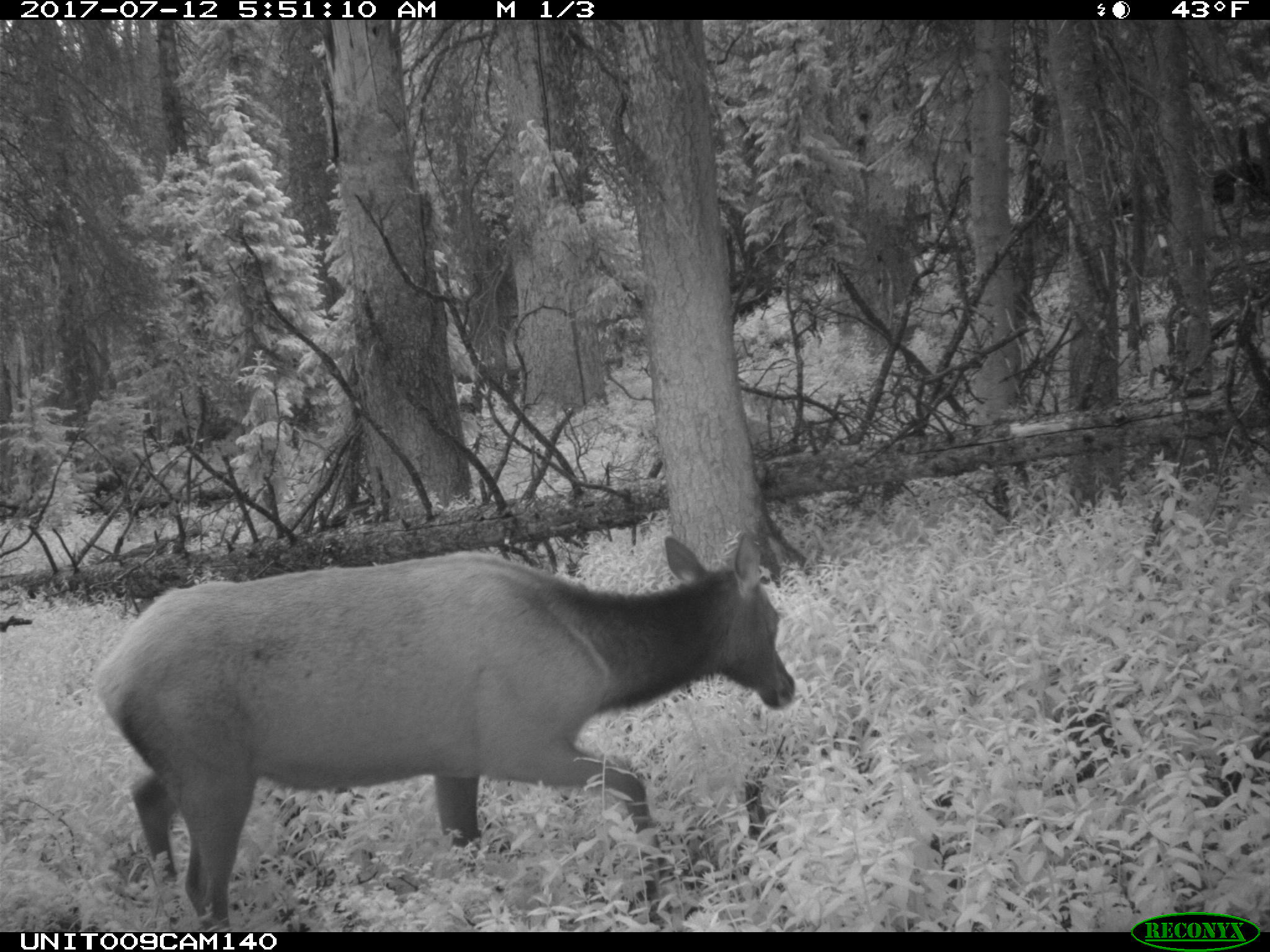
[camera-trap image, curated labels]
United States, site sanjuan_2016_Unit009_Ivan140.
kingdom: Animalia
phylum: Chordata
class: Mammalia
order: Artiodactyla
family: Cervidae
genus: Cervus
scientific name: Cervus elaphus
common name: red deer